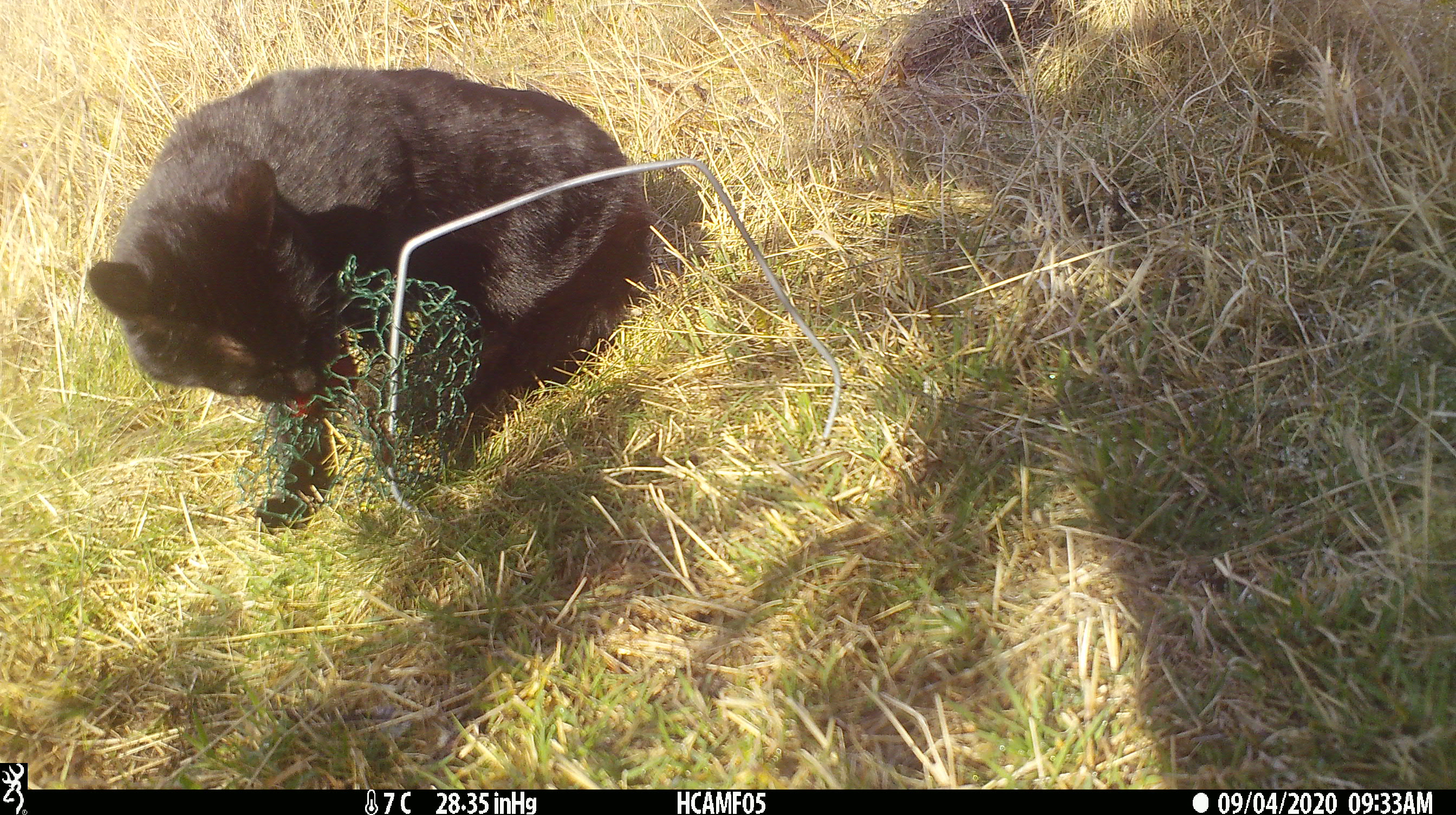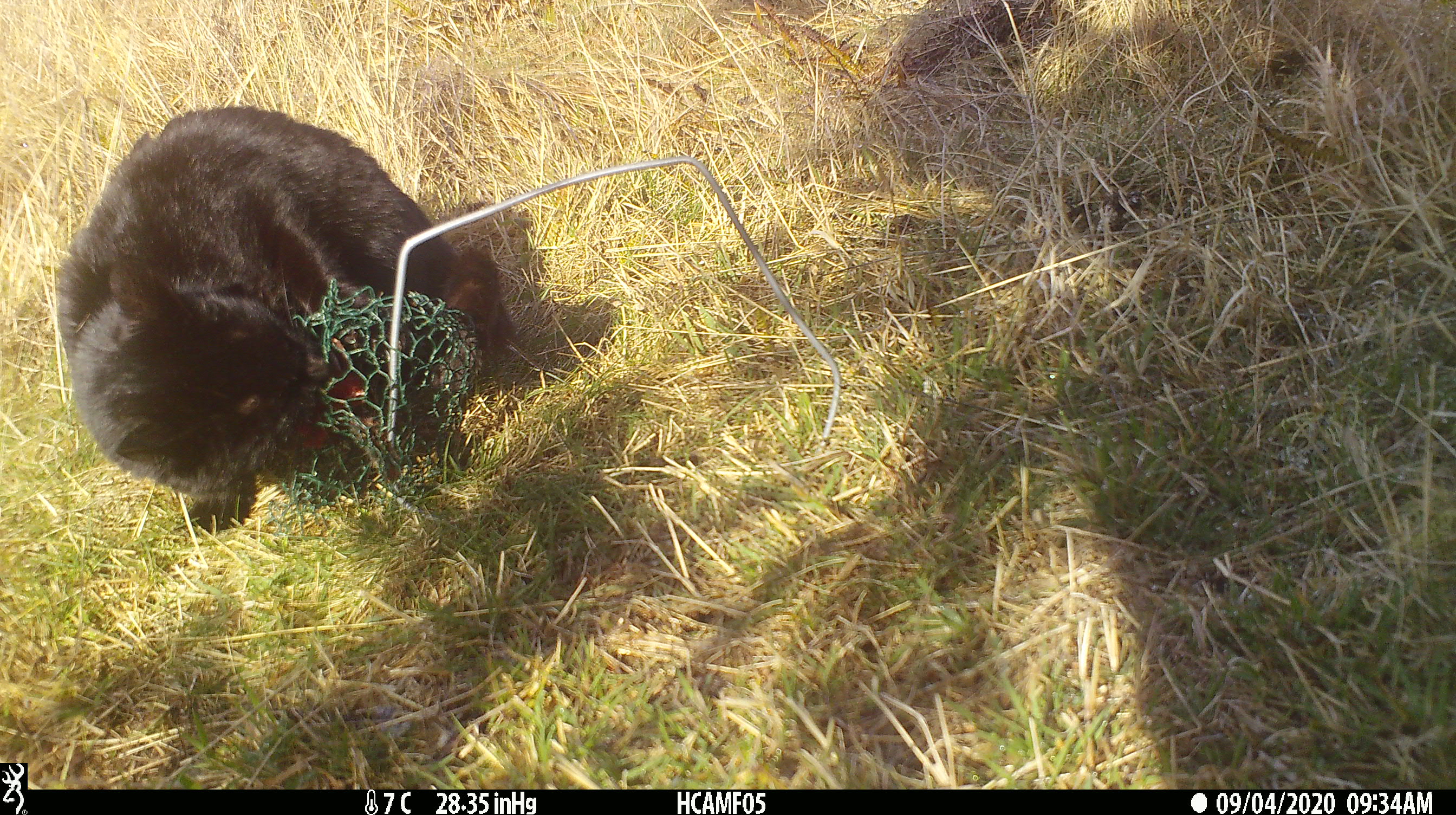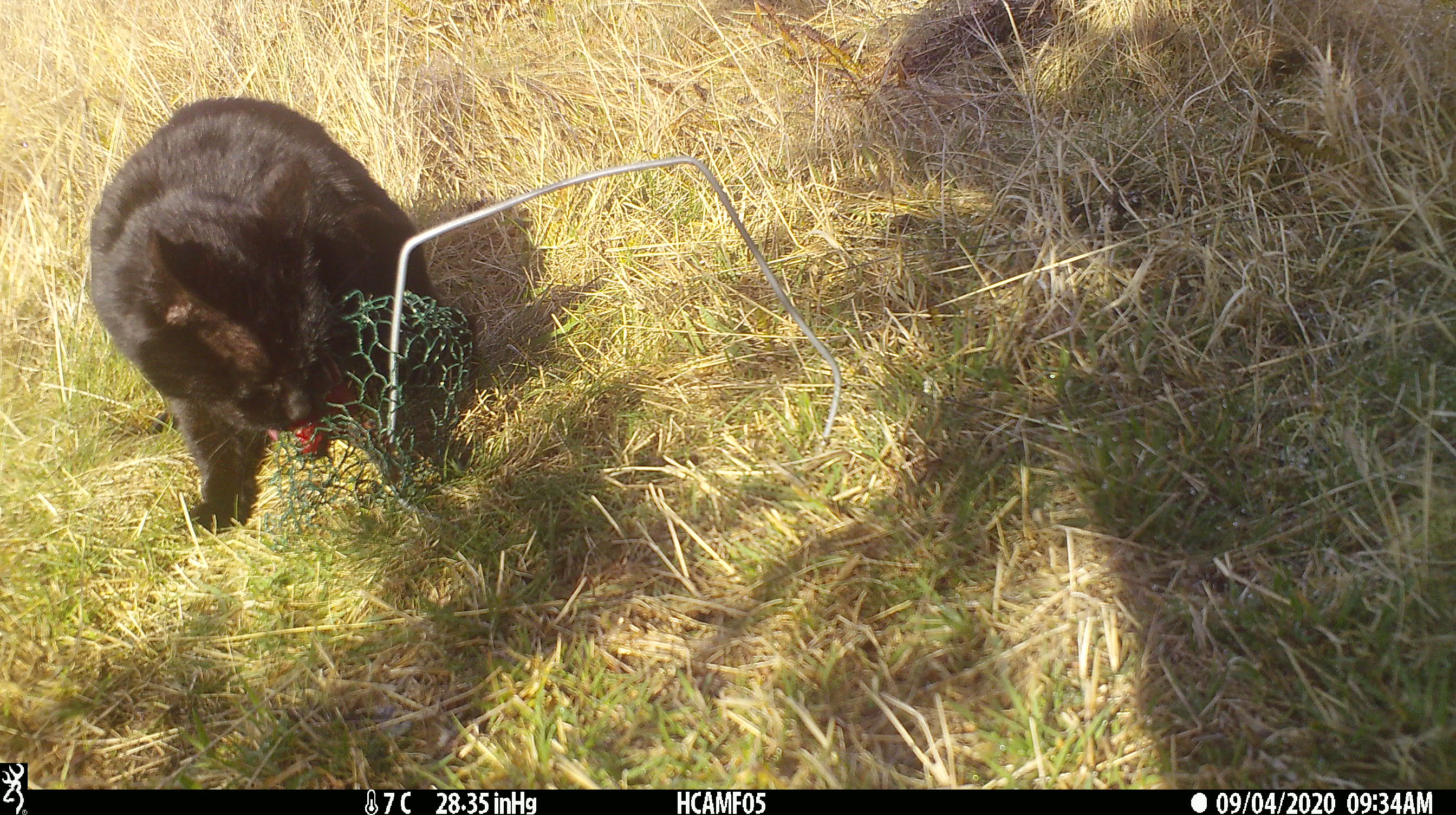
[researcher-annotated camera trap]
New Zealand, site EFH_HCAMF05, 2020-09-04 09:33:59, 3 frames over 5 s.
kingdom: Animalia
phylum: Chordata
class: Mammalia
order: Carnivora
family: Felidae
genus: Felis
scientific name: Felis catus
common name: domestic cat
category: cat